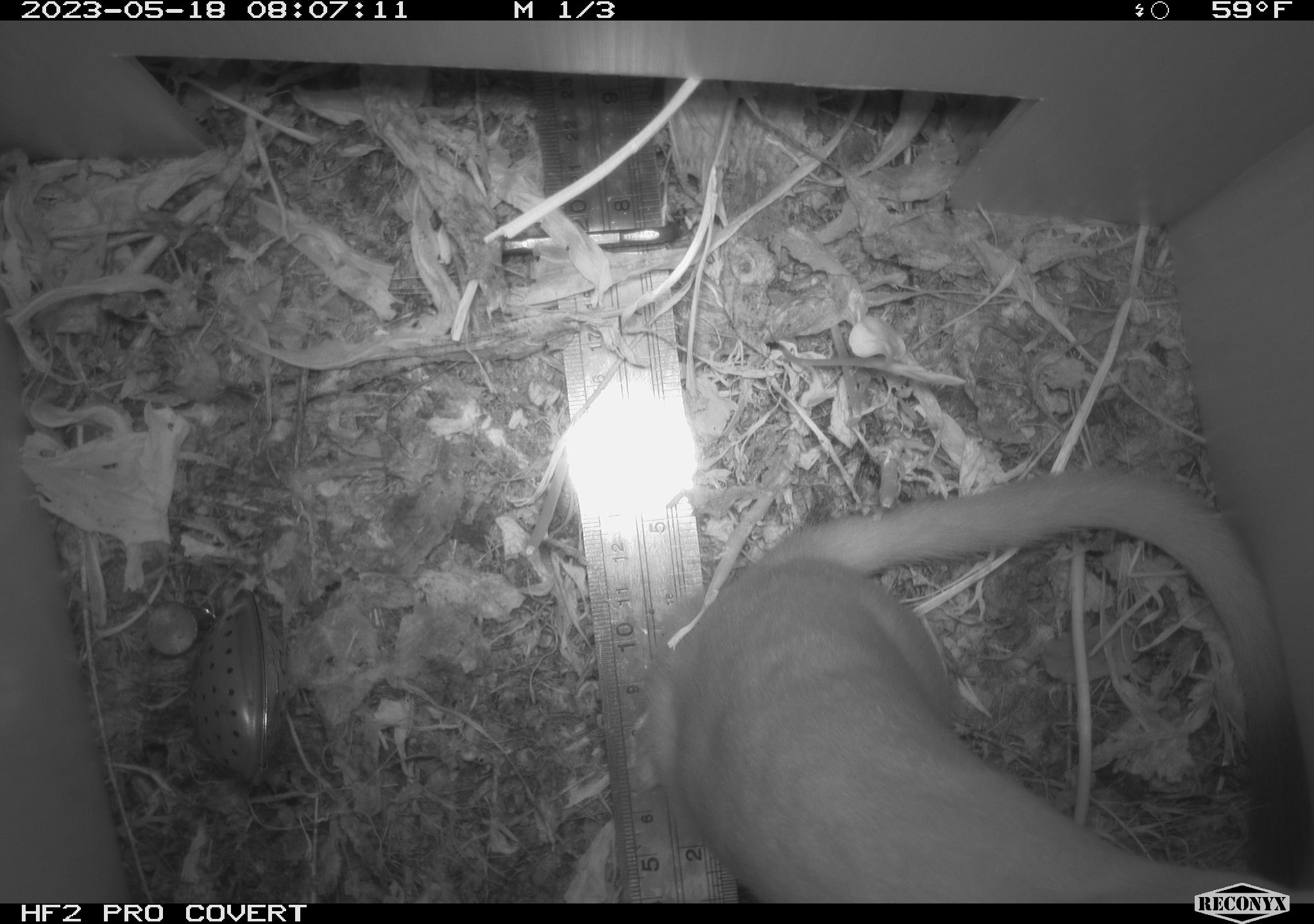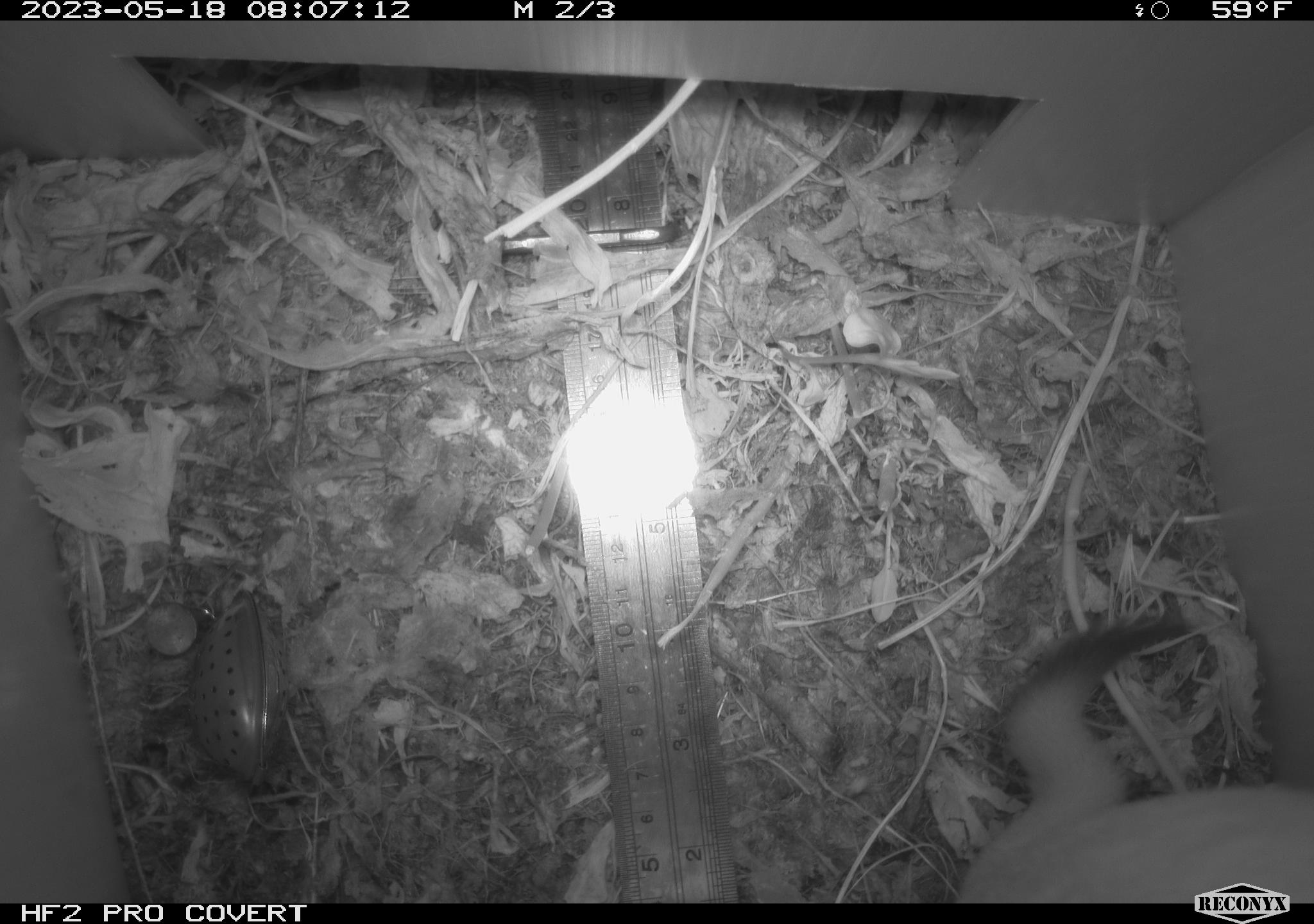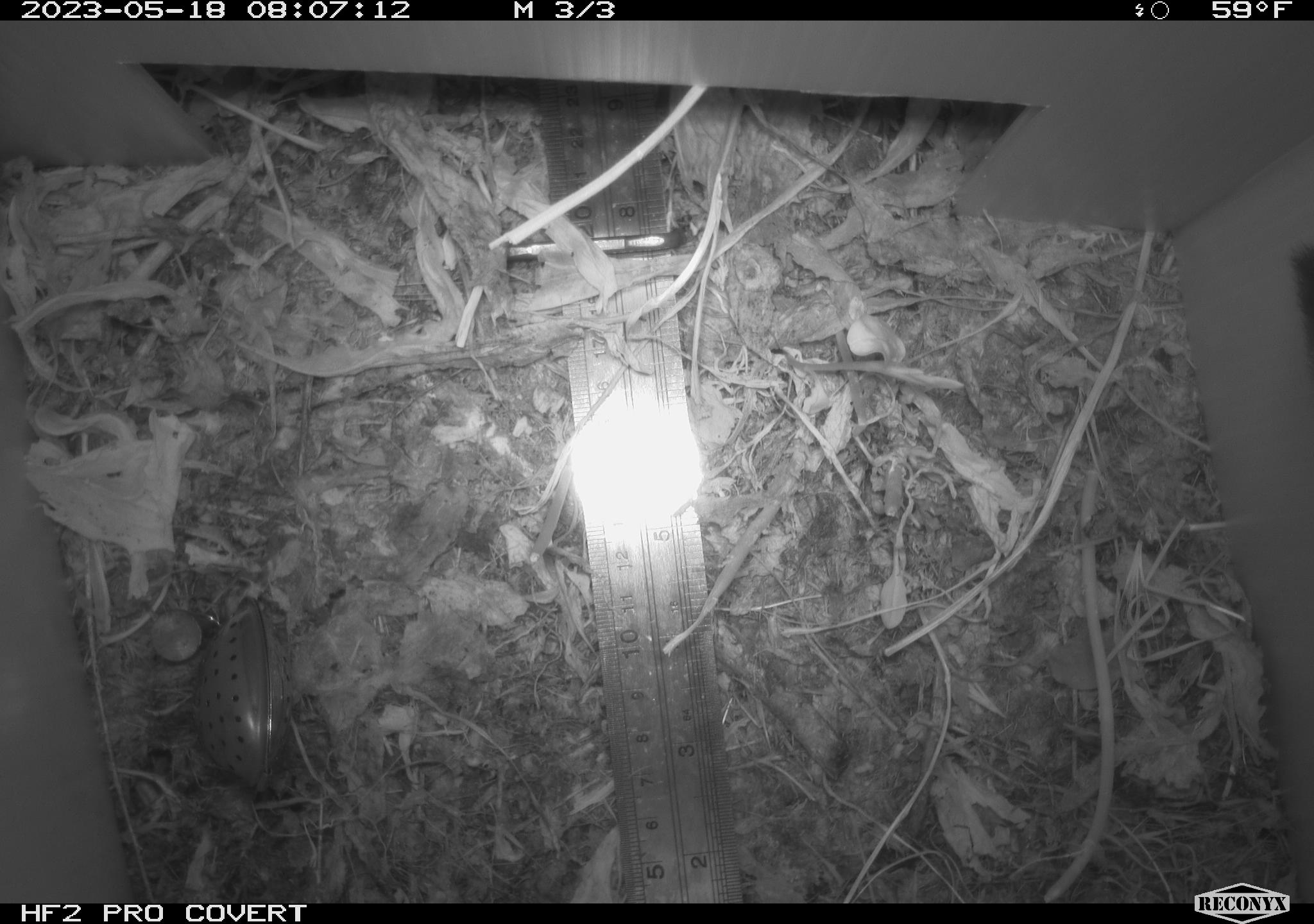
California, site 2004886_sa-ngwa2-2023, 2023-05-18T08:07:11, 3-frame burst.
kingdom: Animalia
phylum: Chordata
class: Mammalia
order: Carnivora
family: Mustelidae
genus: Neogale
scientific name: Neogale frenata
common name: long-tailed weasel